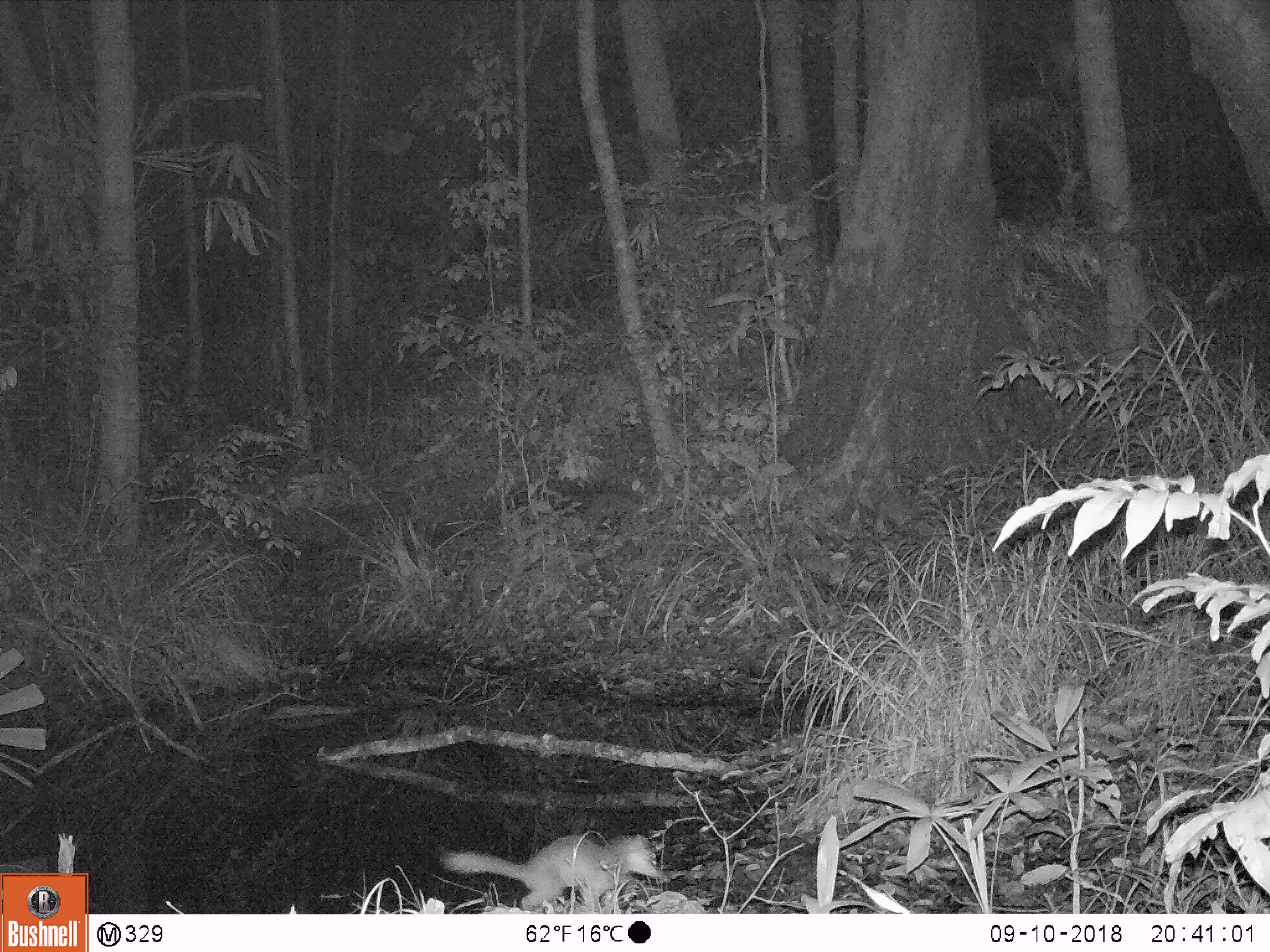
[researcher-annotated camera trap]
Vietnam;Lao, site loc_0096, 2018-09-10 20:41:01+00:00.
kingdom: Animalia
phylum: Chordata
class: Mammalia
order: Carnivora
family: Mustelidae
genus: Melogale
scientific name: Melogale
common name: ferret badger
Ferret badger (Melogale). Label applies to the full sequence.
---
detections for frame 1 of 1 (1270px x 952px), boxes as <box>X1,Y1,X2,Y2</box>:
ferret badger: <box>436,832,664,914</box>